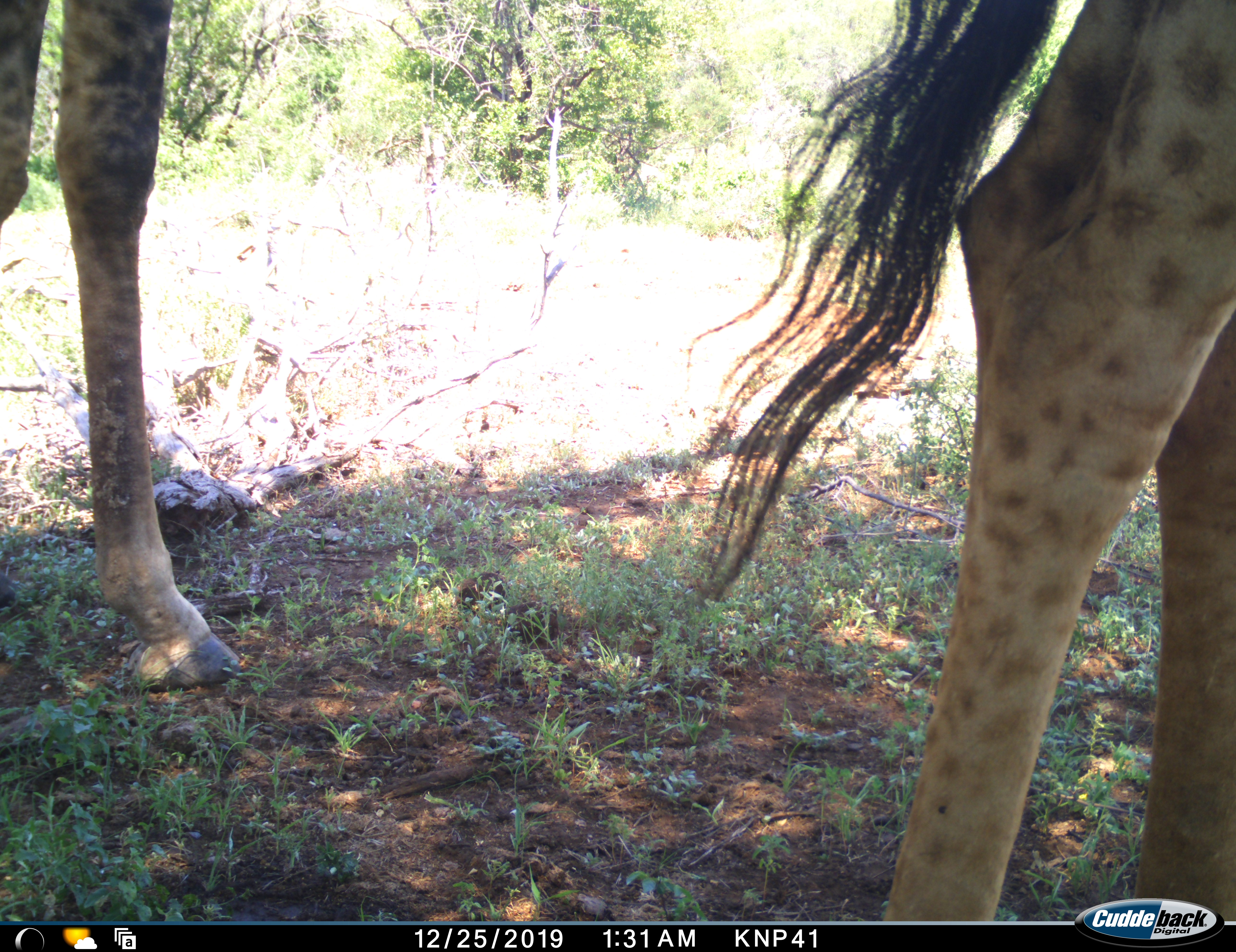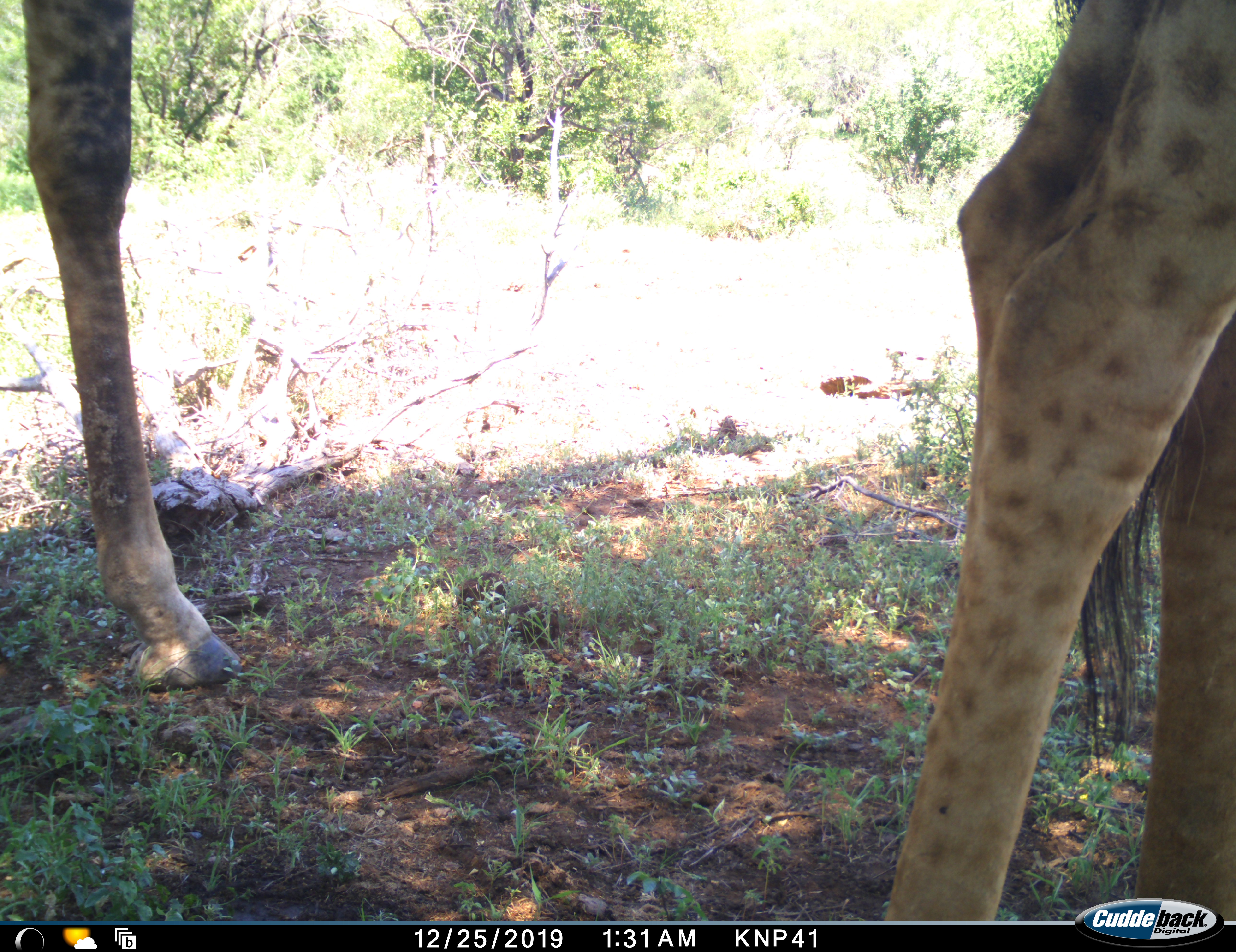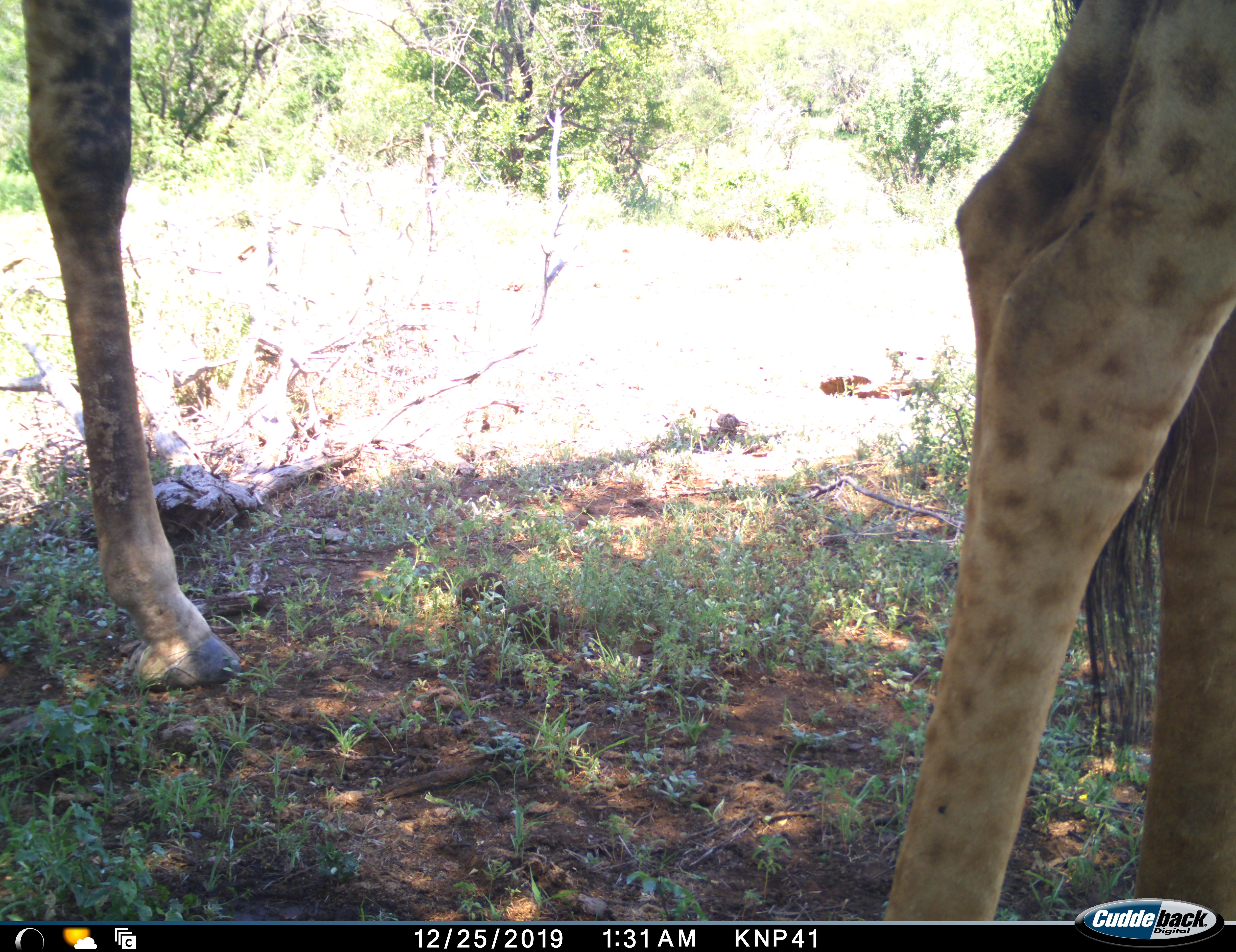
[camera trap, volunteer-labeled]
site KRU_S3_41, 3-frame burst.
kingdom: Animalia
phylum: Chordata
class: Mammalia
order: Artiodactyla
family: Giraffidae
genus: Giraffa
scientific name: Giraffa camelopardalis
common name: giraffe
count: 2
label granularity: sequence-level